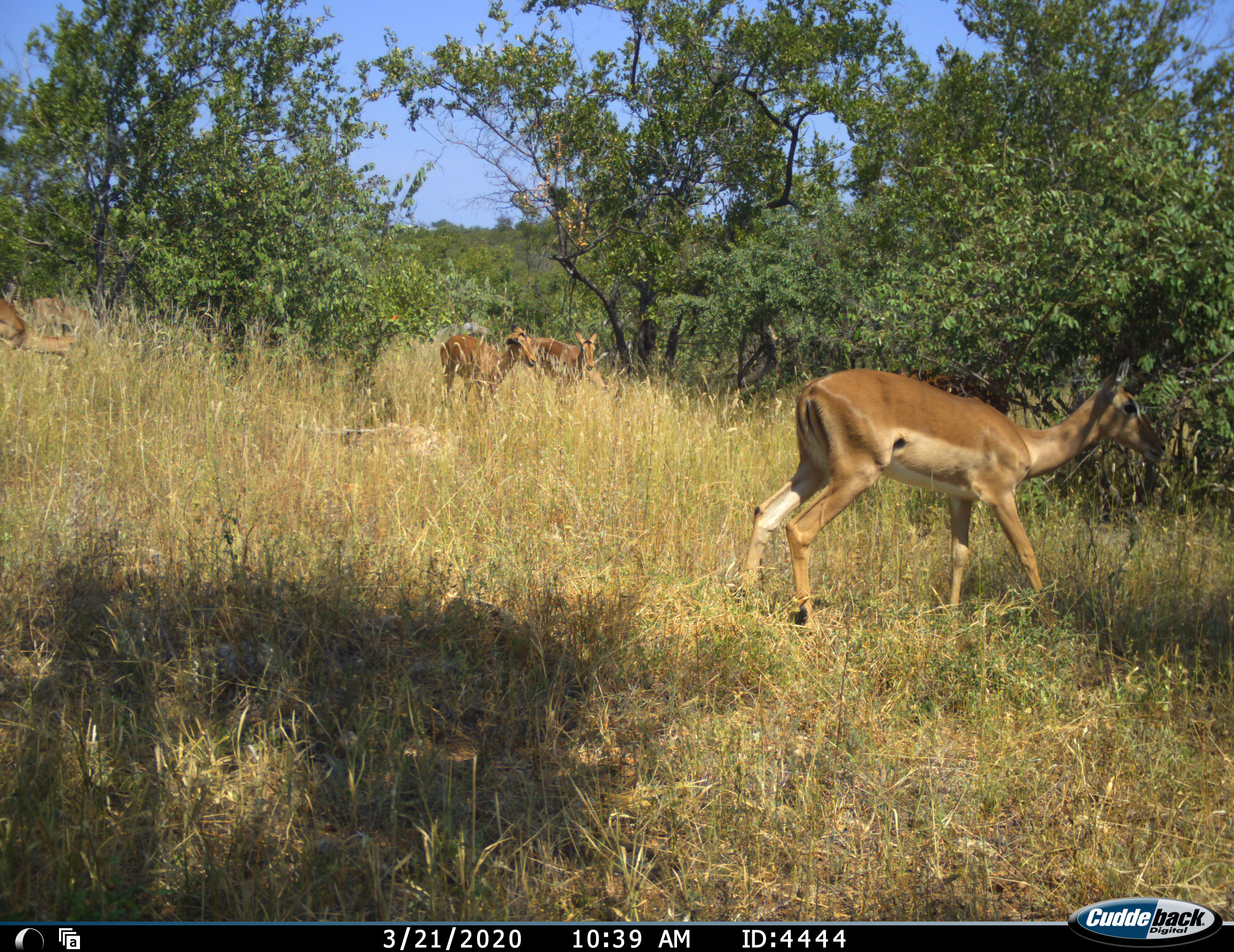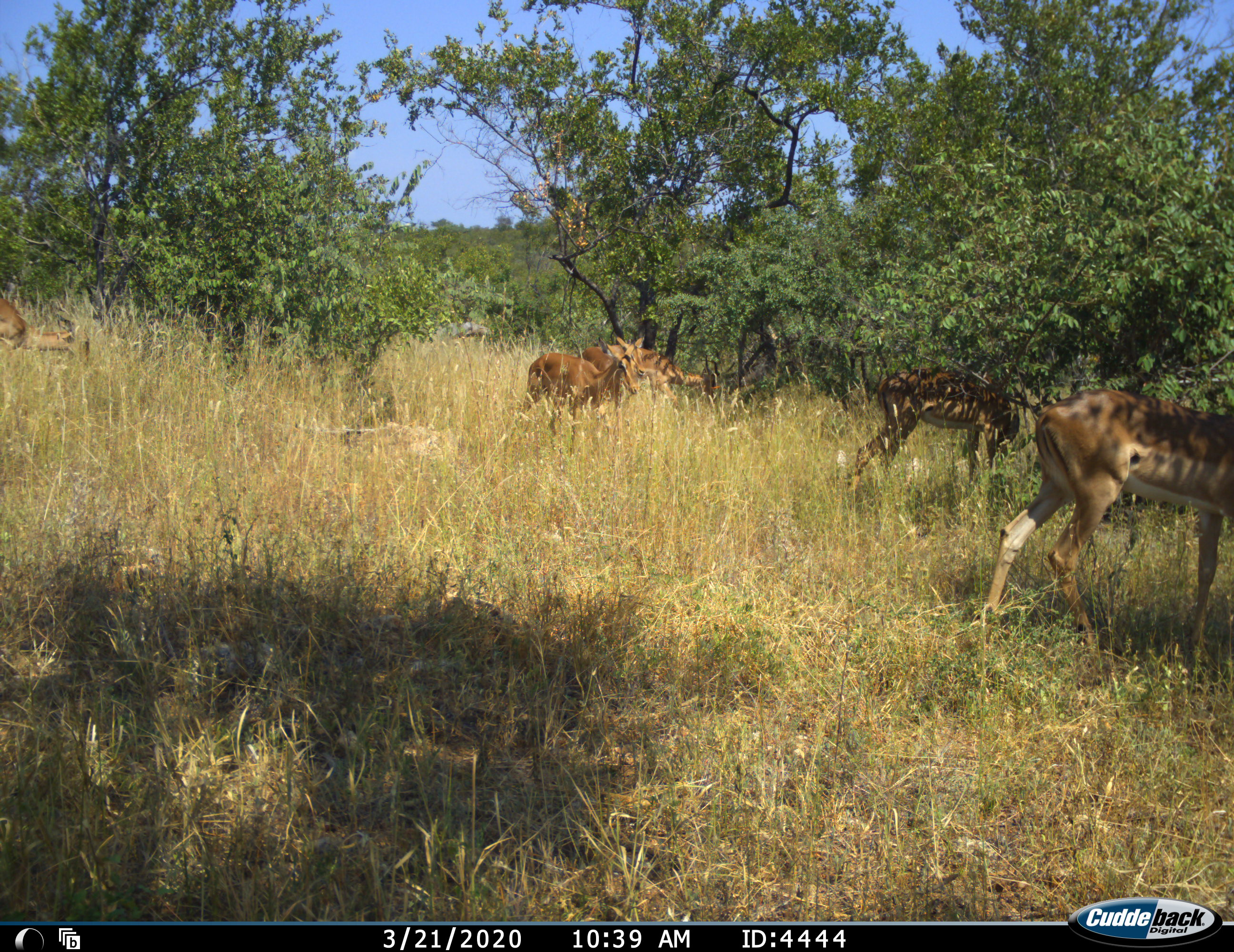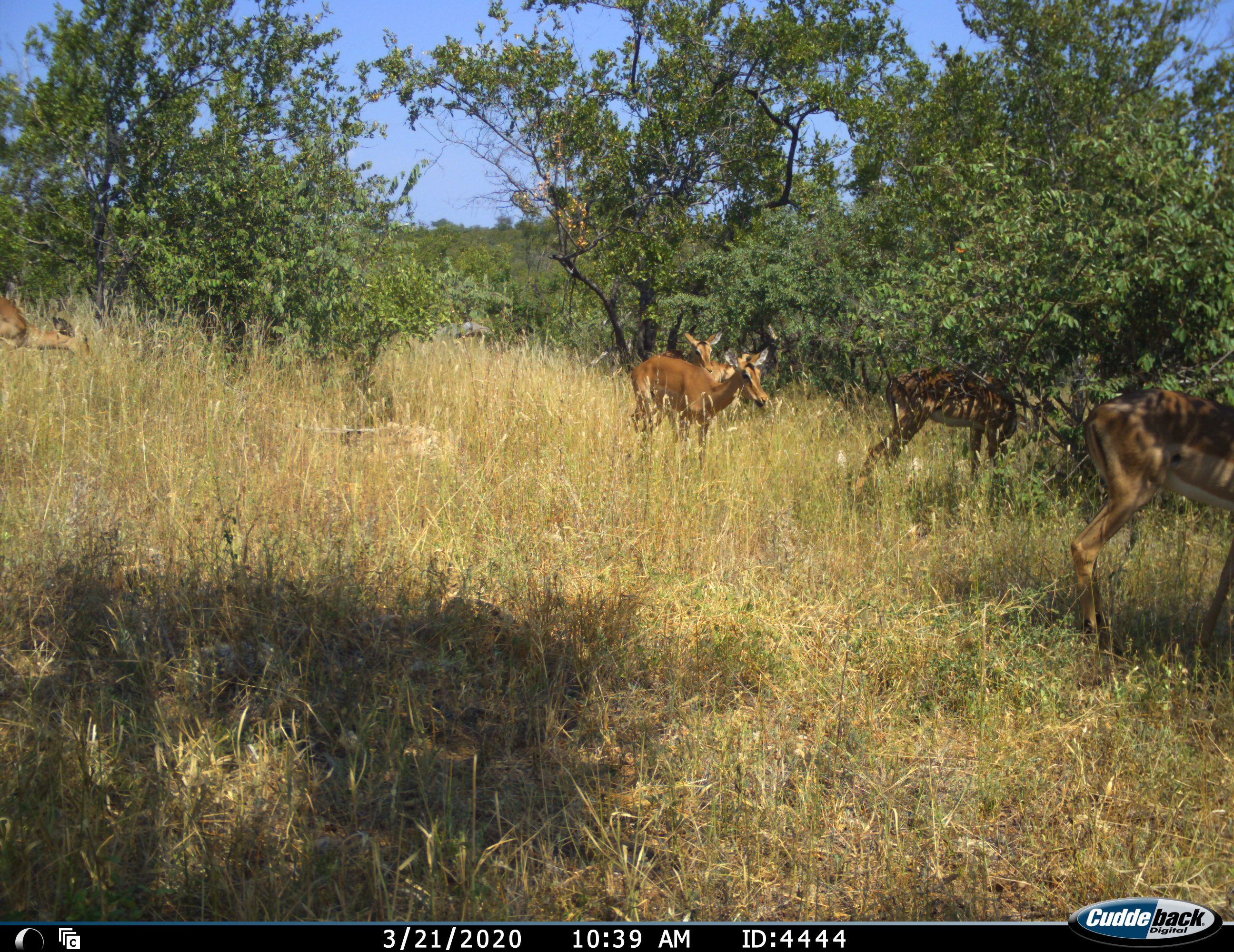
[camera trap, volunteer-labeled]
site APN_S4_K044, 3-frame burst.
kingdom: Animalia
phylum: Chordata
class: Mammalia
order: Artiodactyla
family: Bovidae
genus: Aepyceros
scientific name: Aepyceros melampus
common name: impala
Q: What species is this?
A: Impala (Aepyceros melampus).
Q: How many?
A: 6.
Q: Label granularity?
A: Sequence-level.